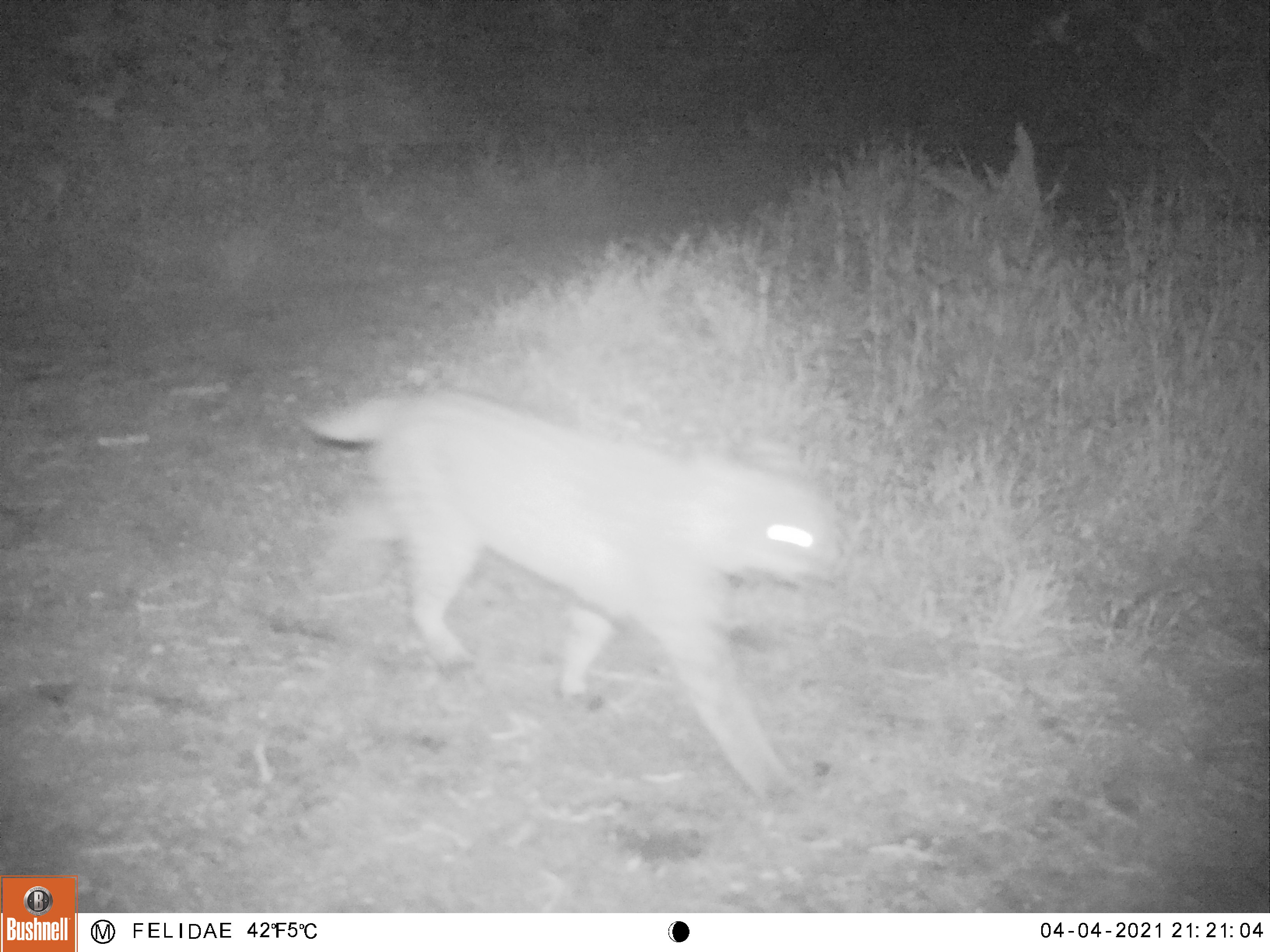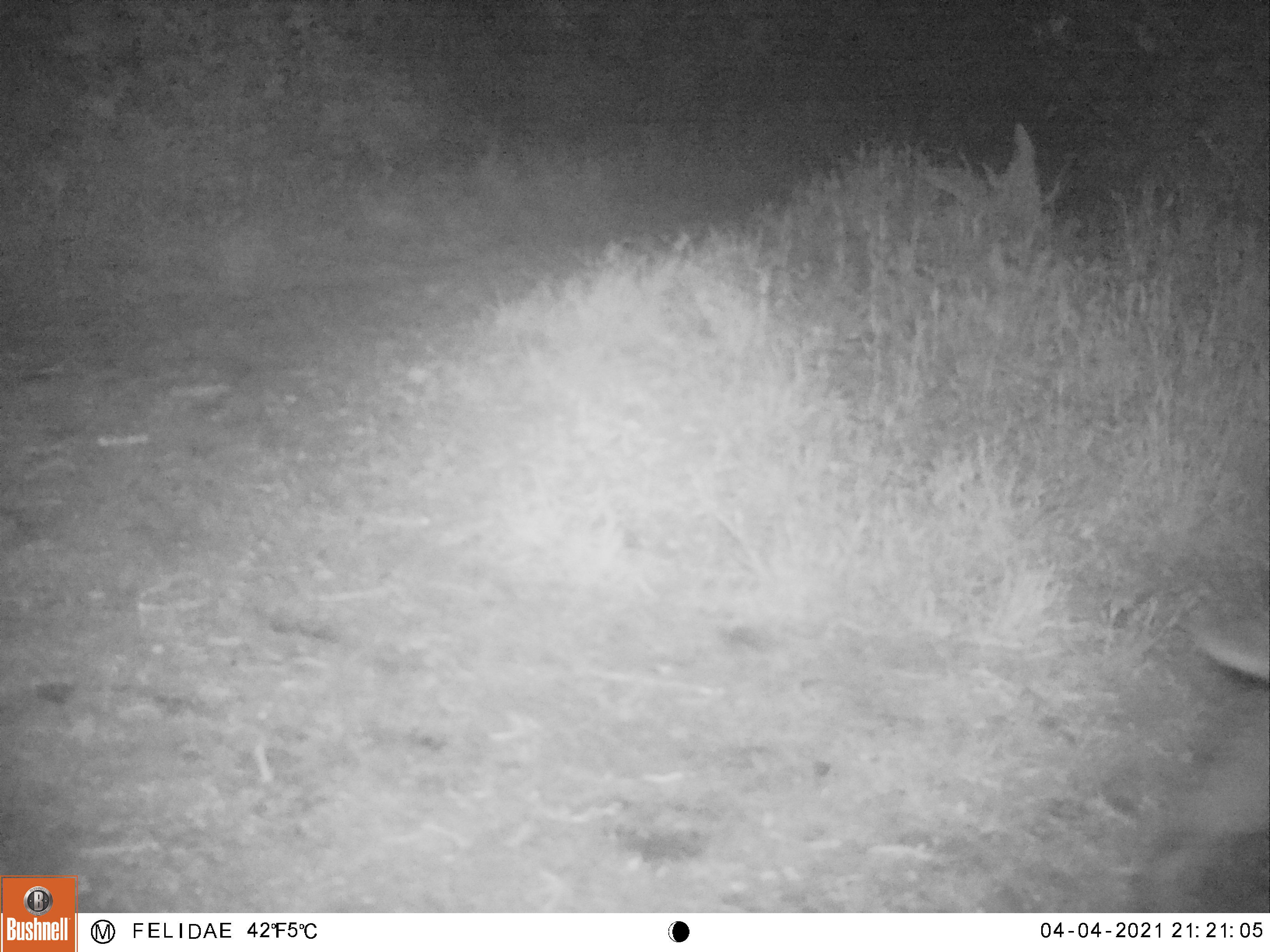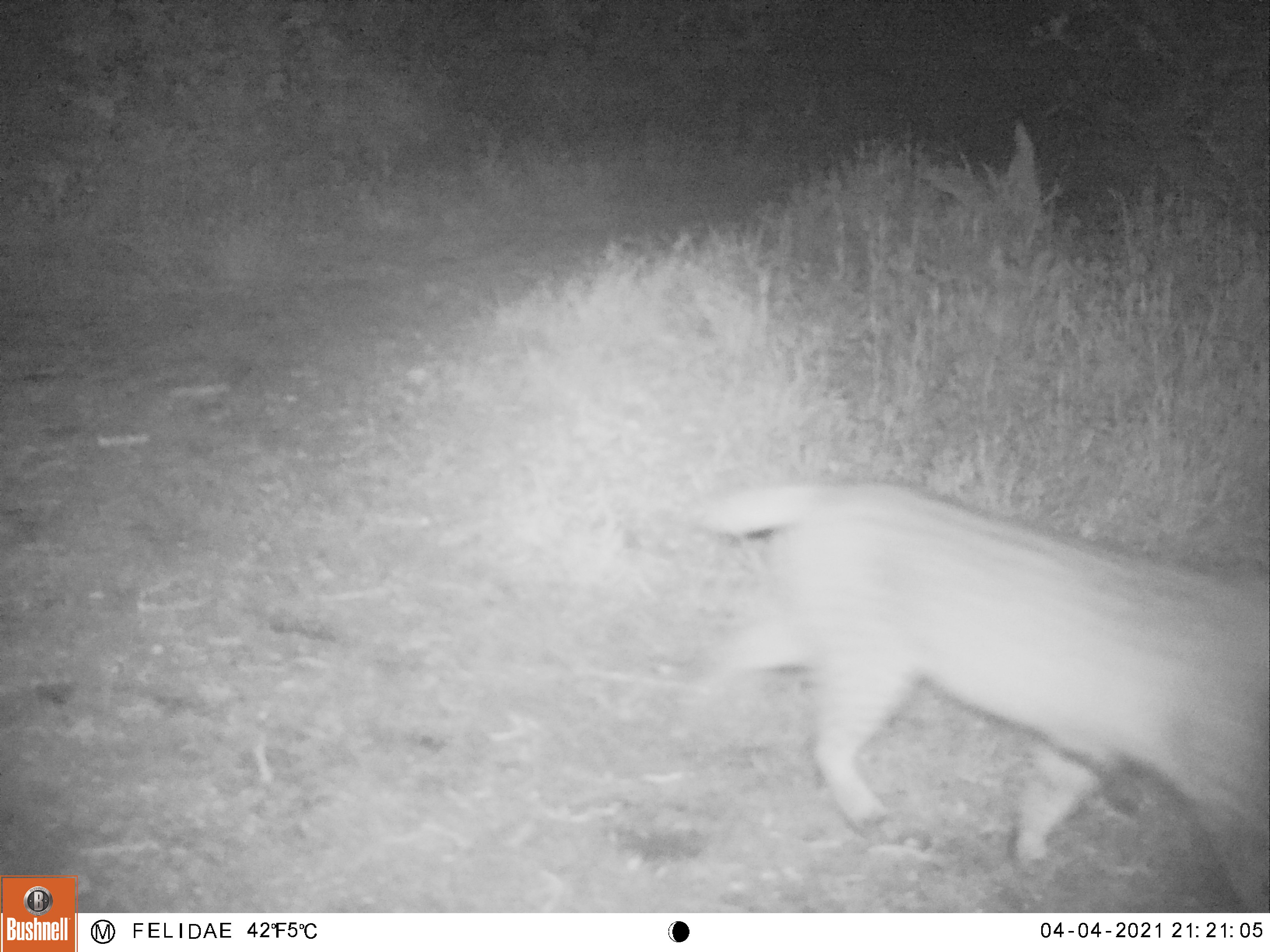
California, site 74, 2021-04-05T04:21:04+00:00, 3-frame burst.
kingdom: Animalia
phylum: Chordata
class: Mammalia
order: Carnivora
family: Felidae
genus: Lynx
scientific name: Lynx rufus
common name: bobcat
Bobcat (Lynx rufus).